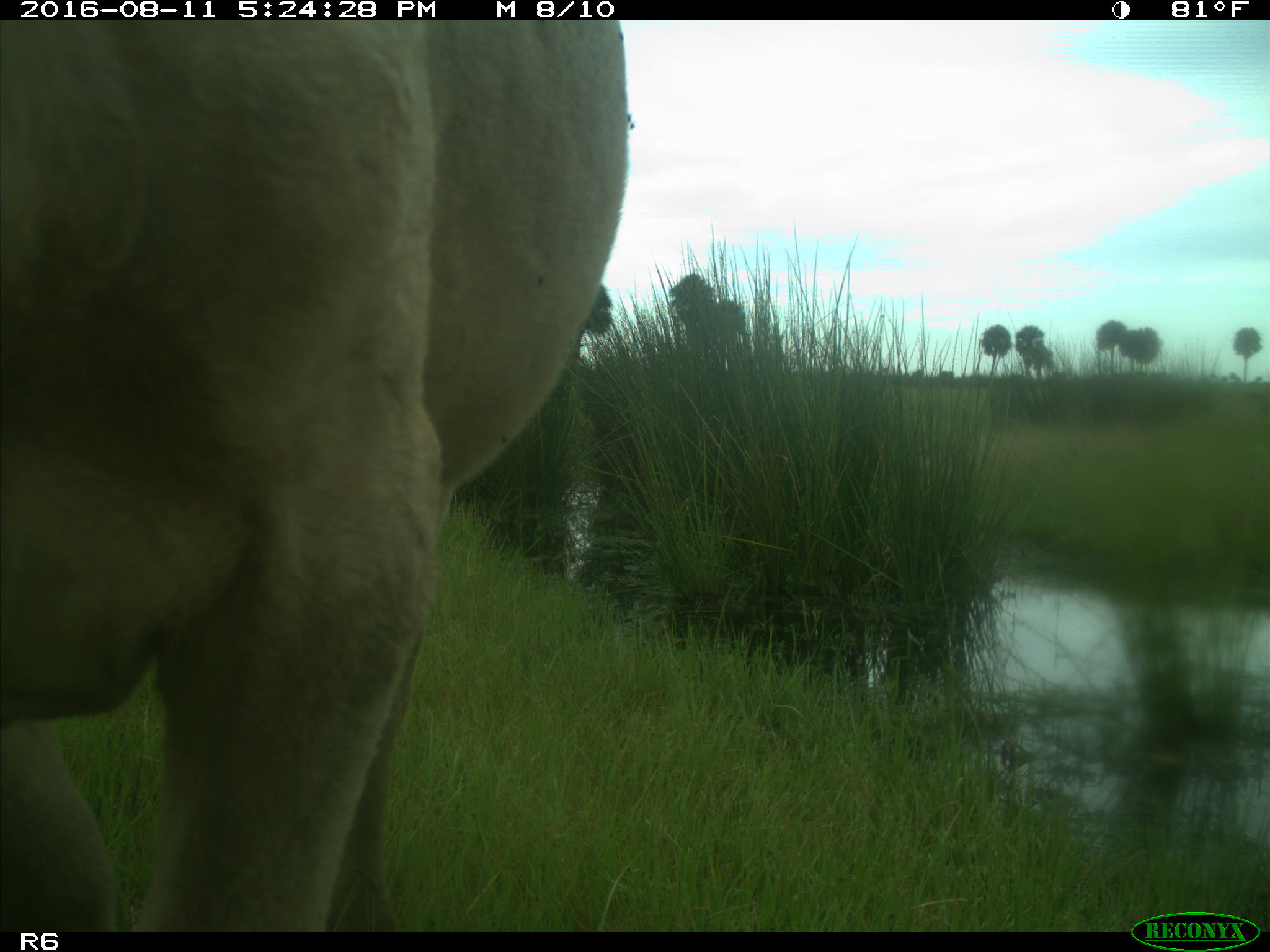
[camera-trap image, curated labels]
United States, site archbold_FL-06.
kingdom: Animalia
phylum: Chordata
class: Mammalia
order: Artiodactyla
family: Bovidae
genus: Bos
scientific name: Bos taurus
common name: domestic cow